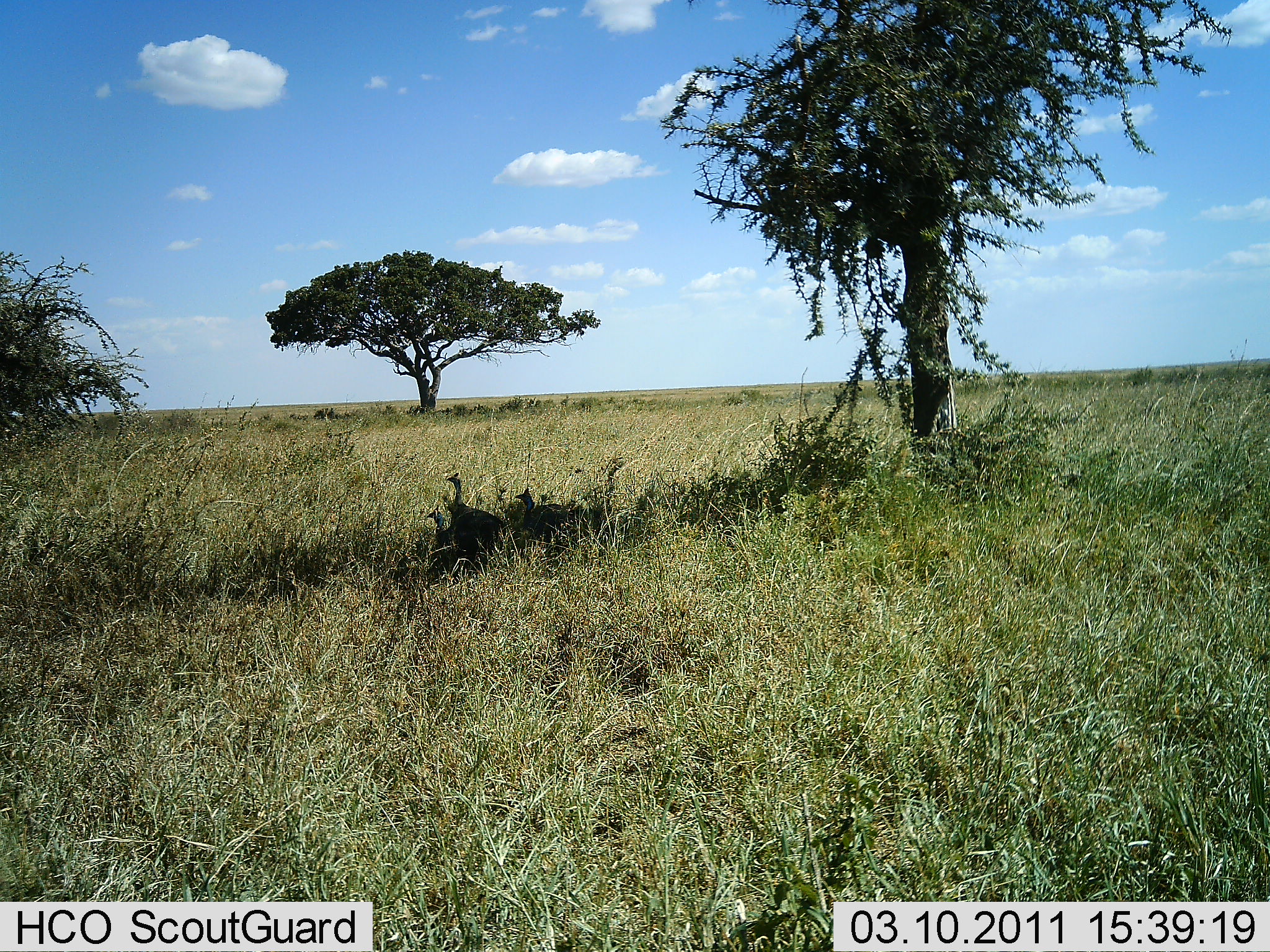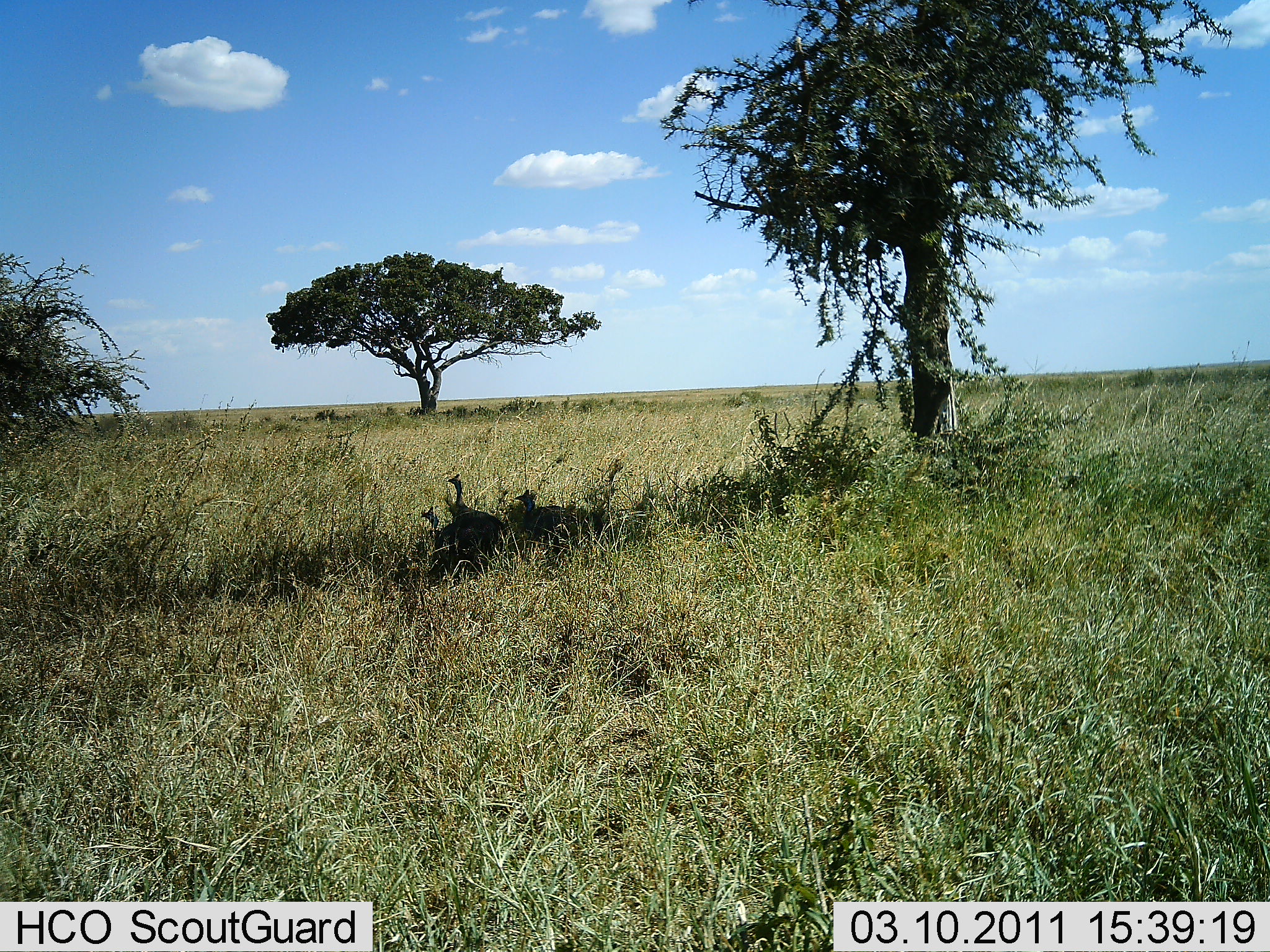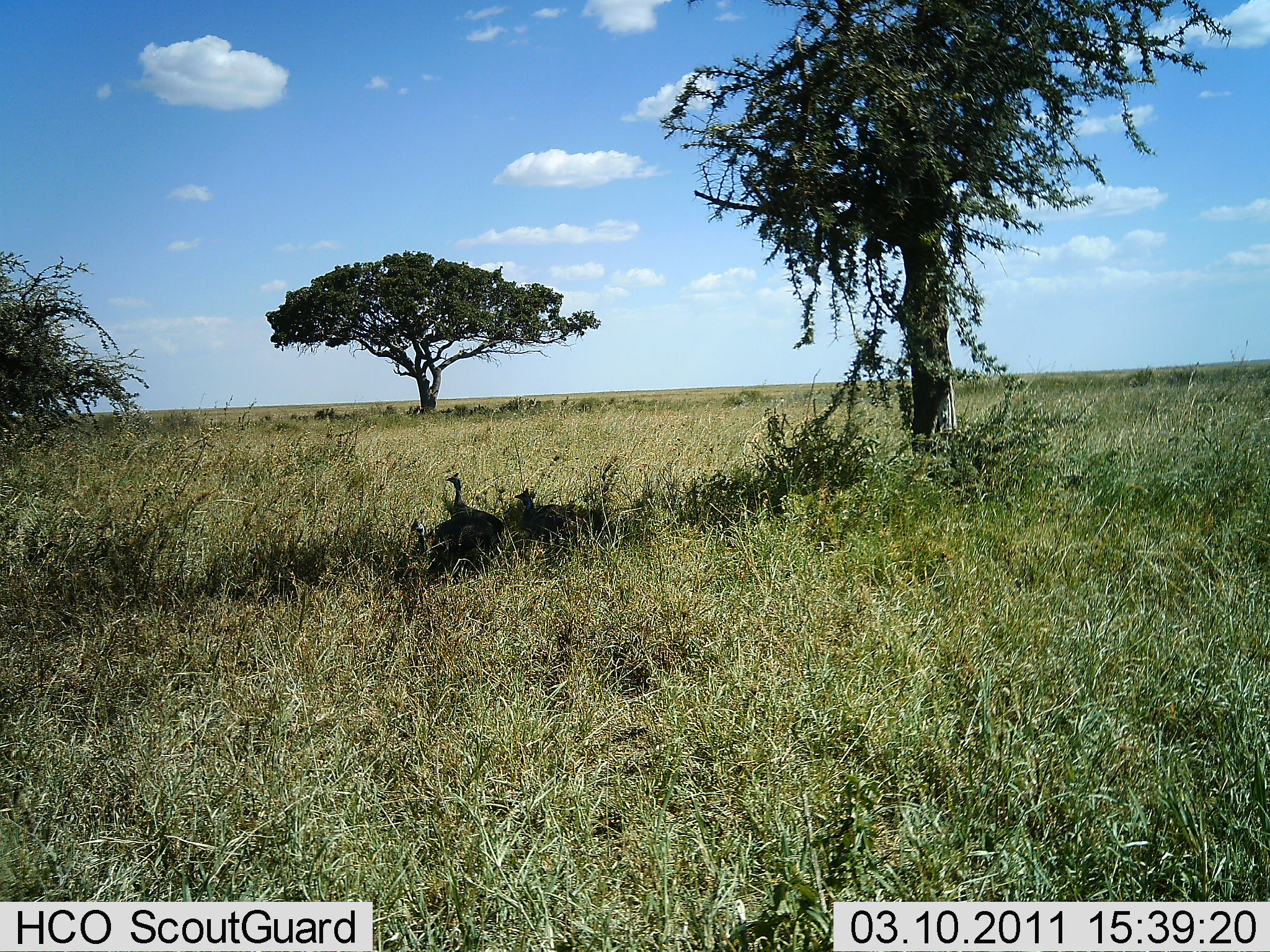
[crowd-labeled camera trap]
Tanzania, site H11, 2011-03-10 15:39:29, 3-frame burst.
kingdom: Animalia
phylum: Chordata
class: Aves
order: Galliformes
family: Numididae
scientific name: Numididae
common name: guinea fowl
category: guineafowl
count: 3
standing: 42%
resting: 58%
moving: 8%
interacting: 0%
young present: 0%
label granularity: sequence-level